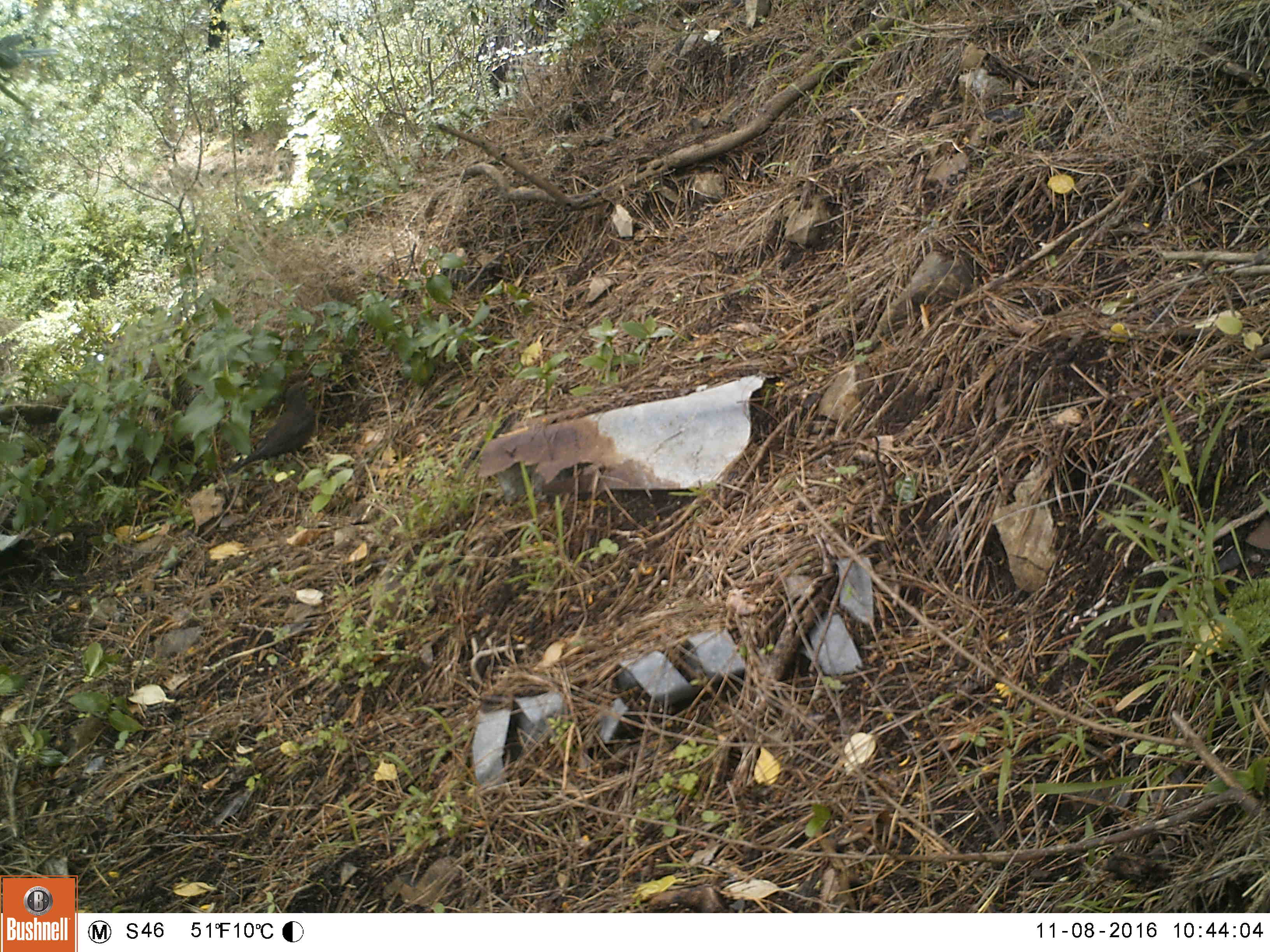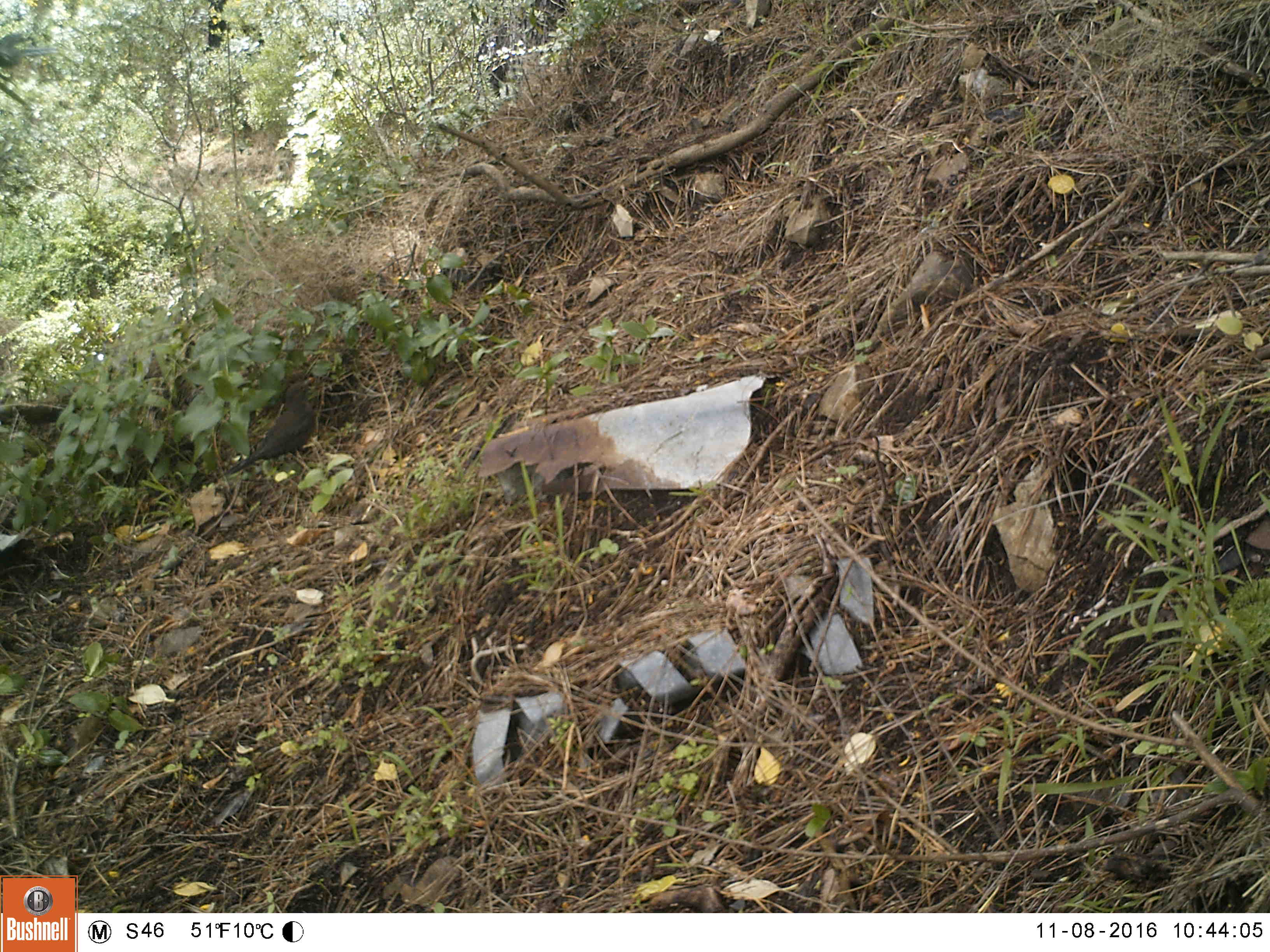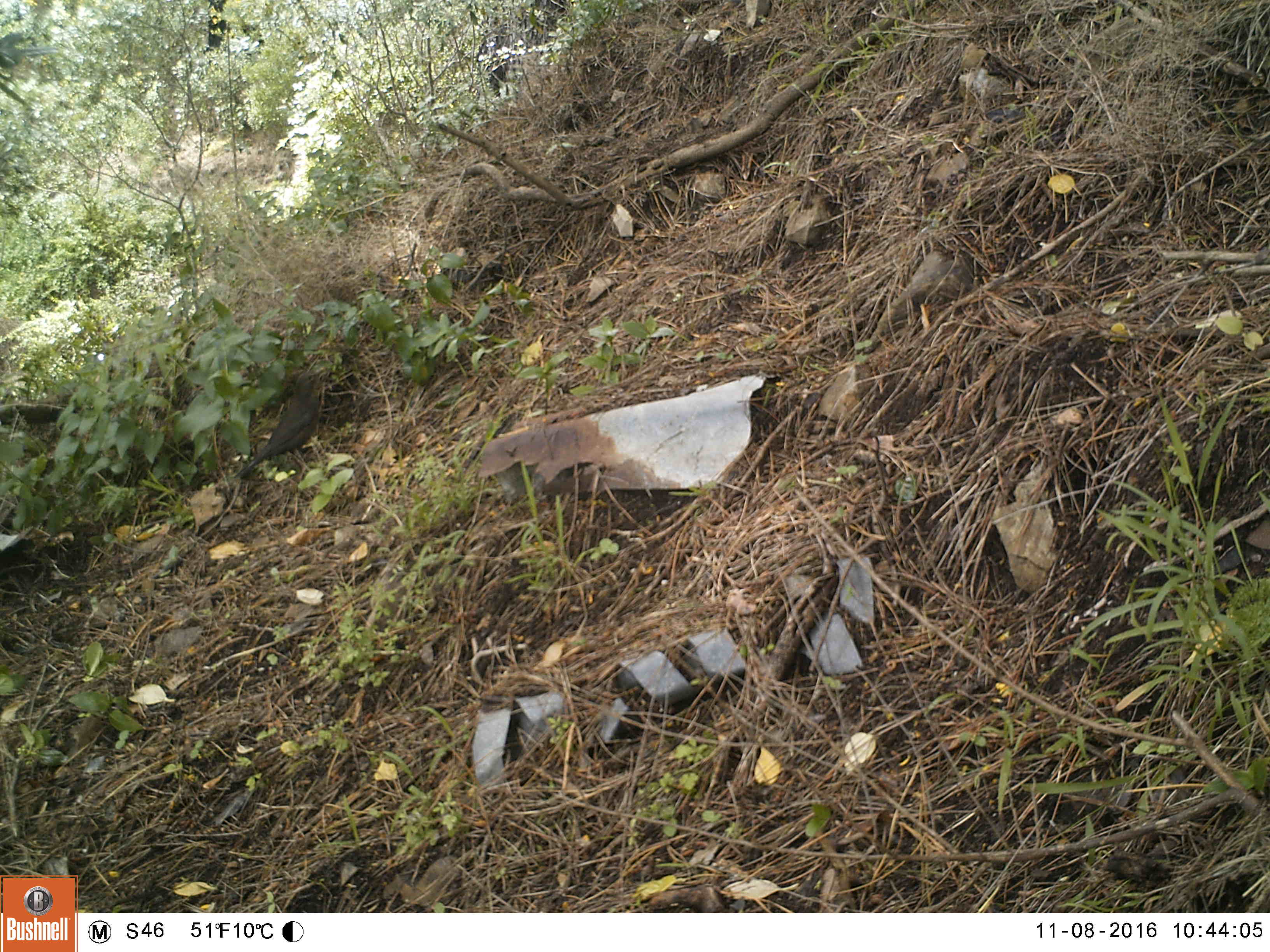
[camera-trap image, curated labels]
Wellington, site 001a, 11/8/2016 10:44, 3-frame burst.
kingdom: Animalia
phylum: Chordata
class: Aves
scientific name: Aves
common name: bird